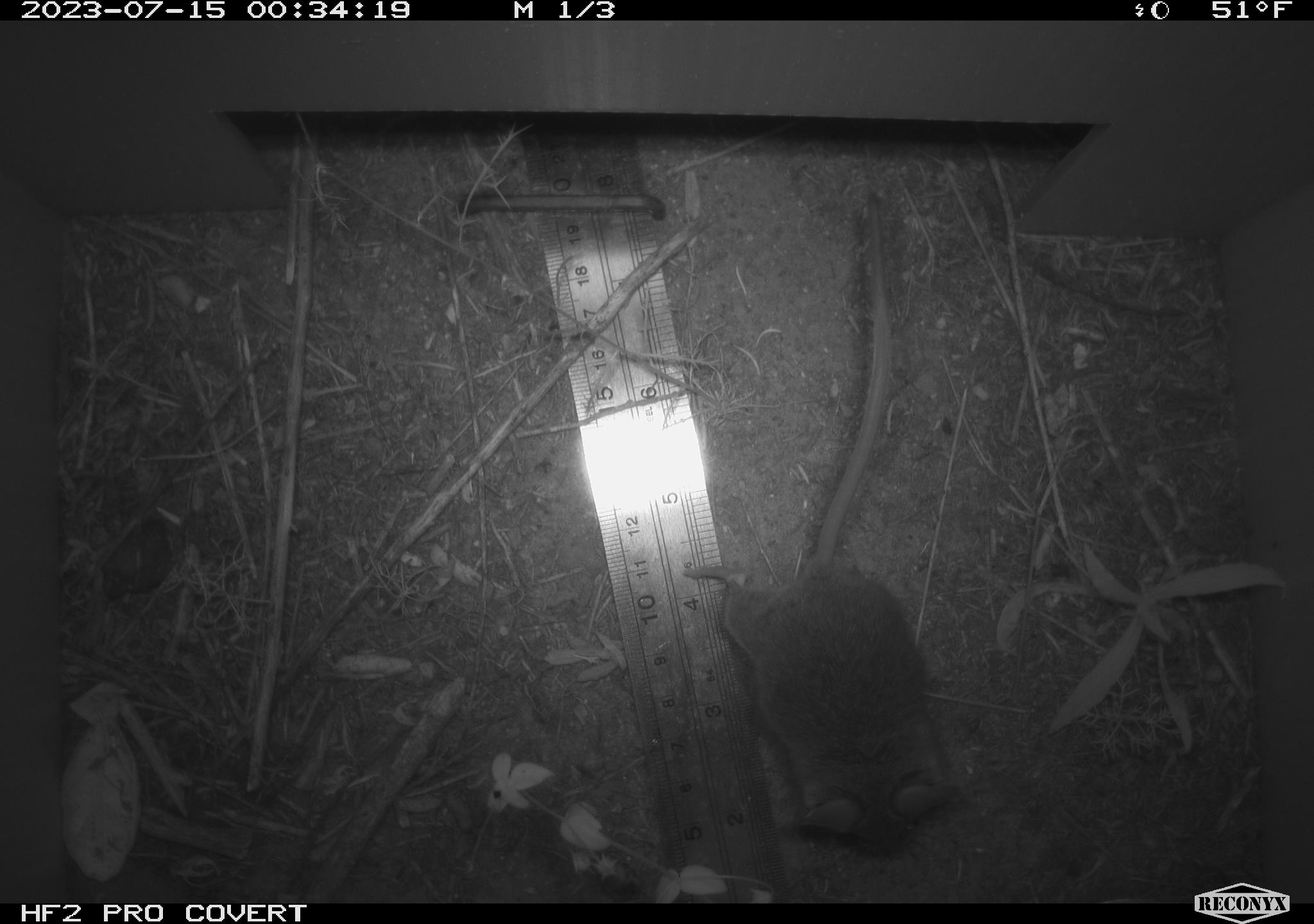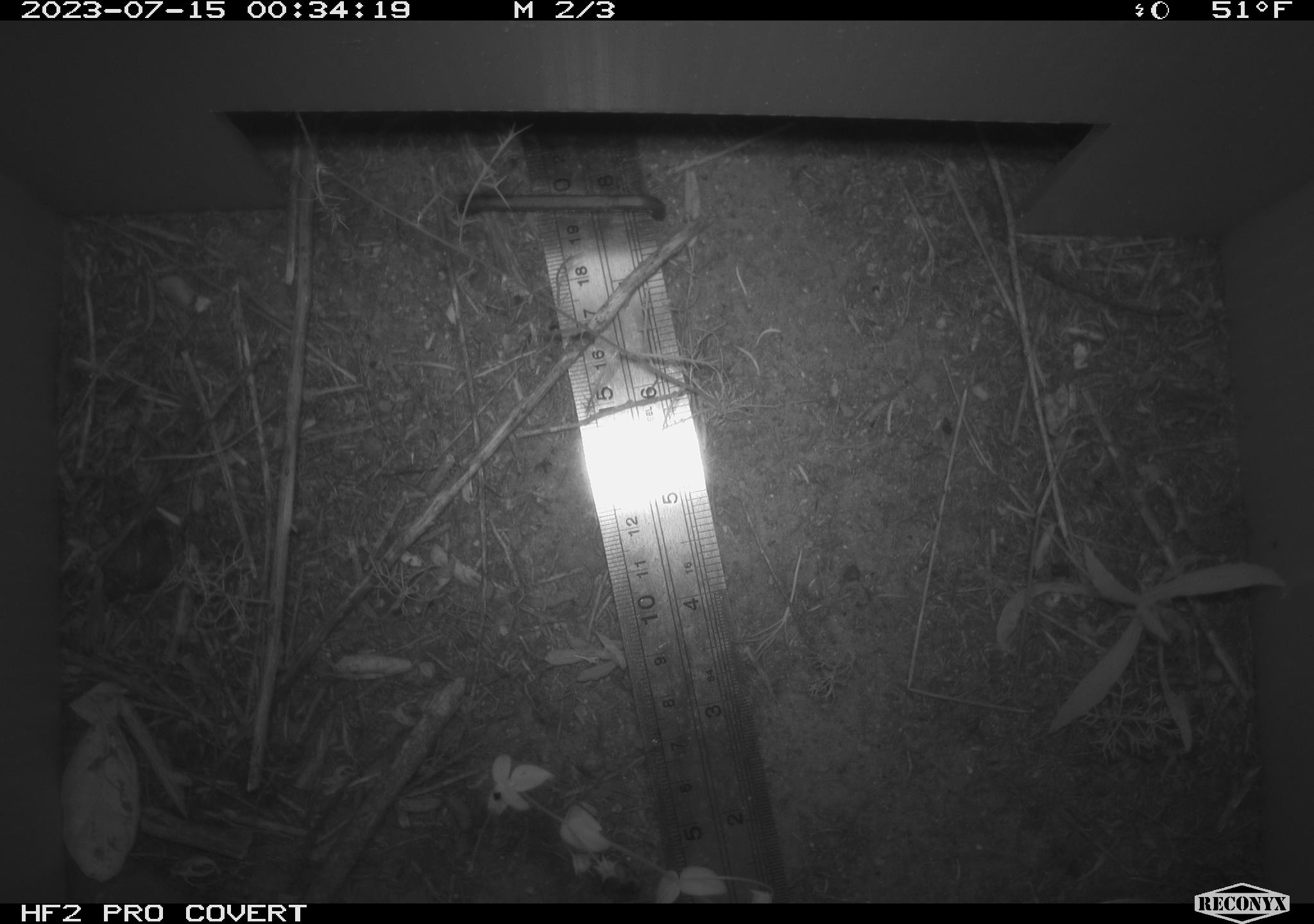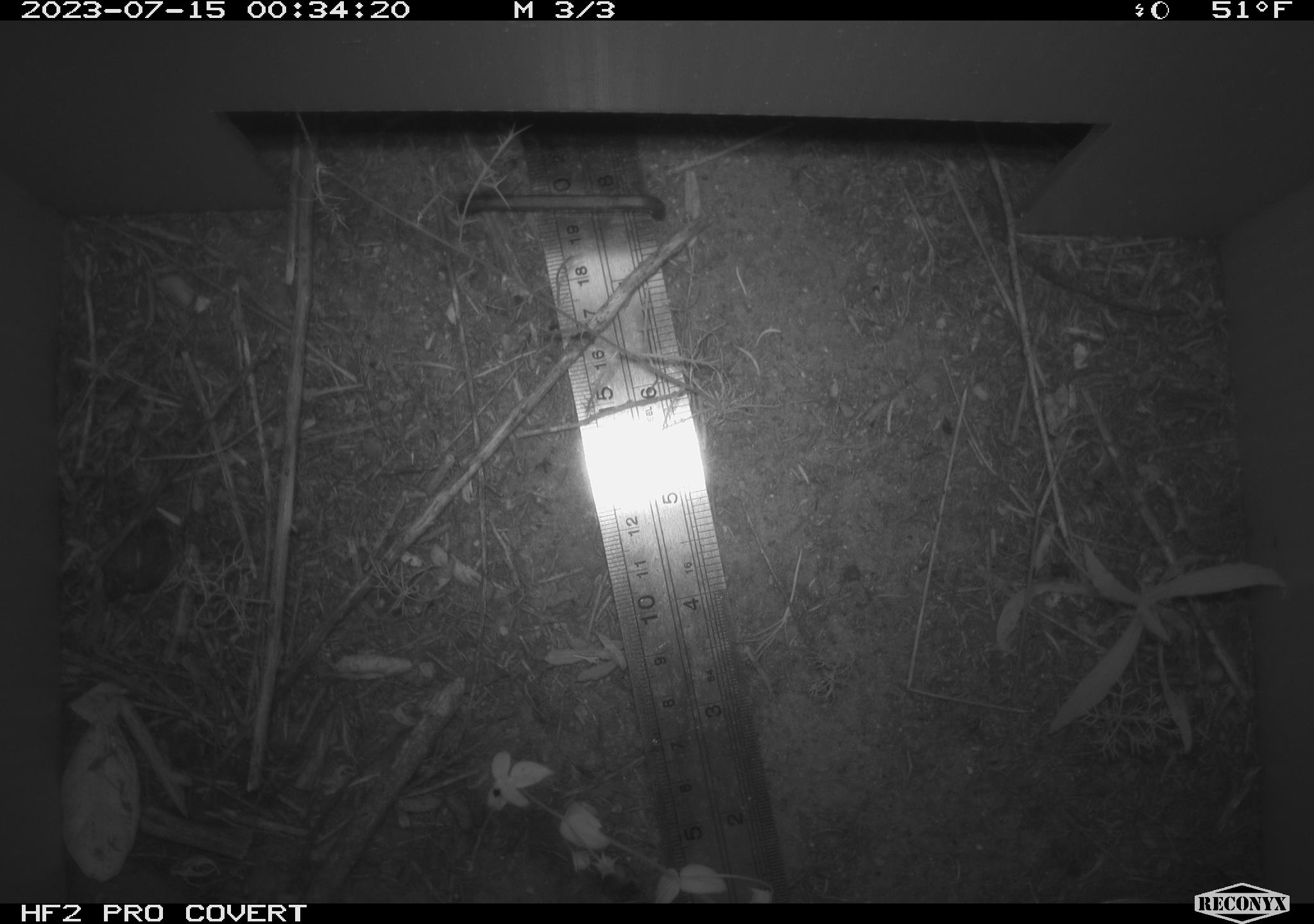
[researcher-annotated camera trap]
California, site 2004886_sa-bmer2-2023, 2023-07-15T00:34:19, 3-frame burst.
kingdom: Animalia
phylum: Chordata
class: Mammalia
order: Rodentia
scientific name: Rodentia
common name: mouse species